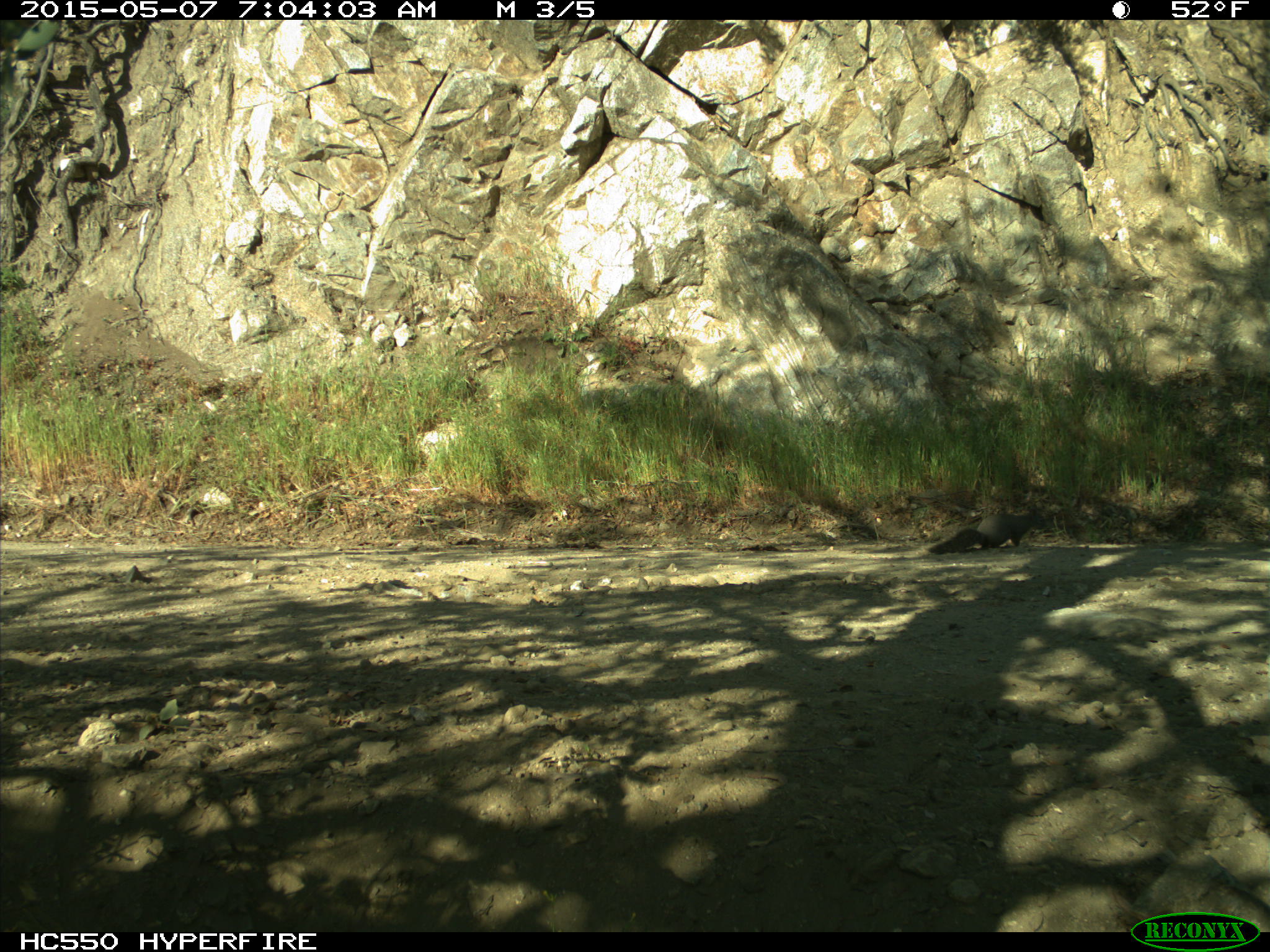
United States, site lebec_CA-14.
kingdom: Animalia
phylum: Chordata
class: Mammalia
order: Rodentia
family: Sciuridae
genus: Sciurus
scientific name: Sciurus carolinensis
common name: eastern gray squirrel